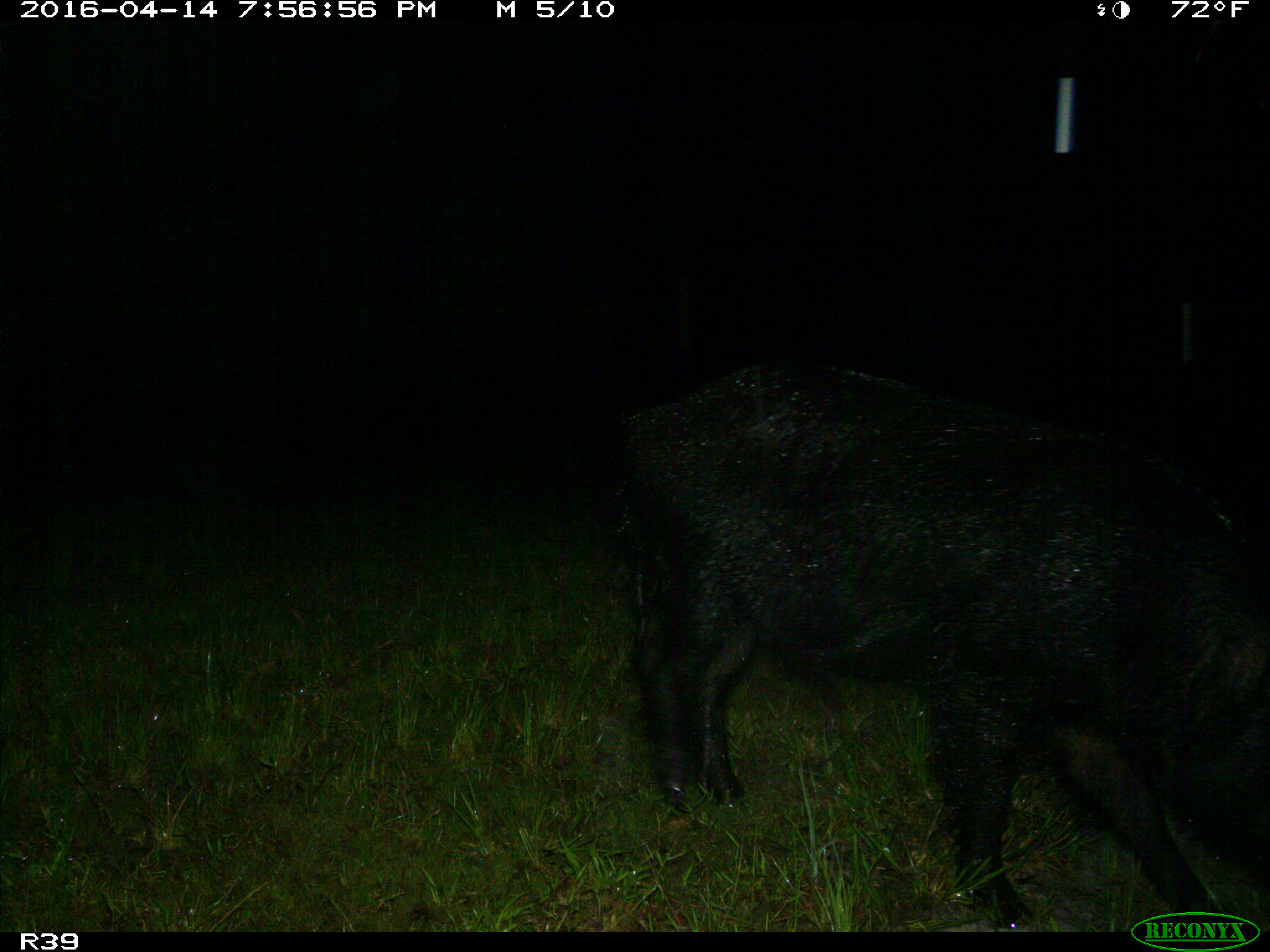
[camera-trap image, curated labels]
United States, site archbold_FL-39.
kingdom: Animalia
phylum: Chordata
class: Mammalia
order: Artiodactyla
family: Suidae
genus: Sus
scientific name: Sus scrofa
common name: wild boar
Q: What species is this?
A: Sus scrofa (wild boar).